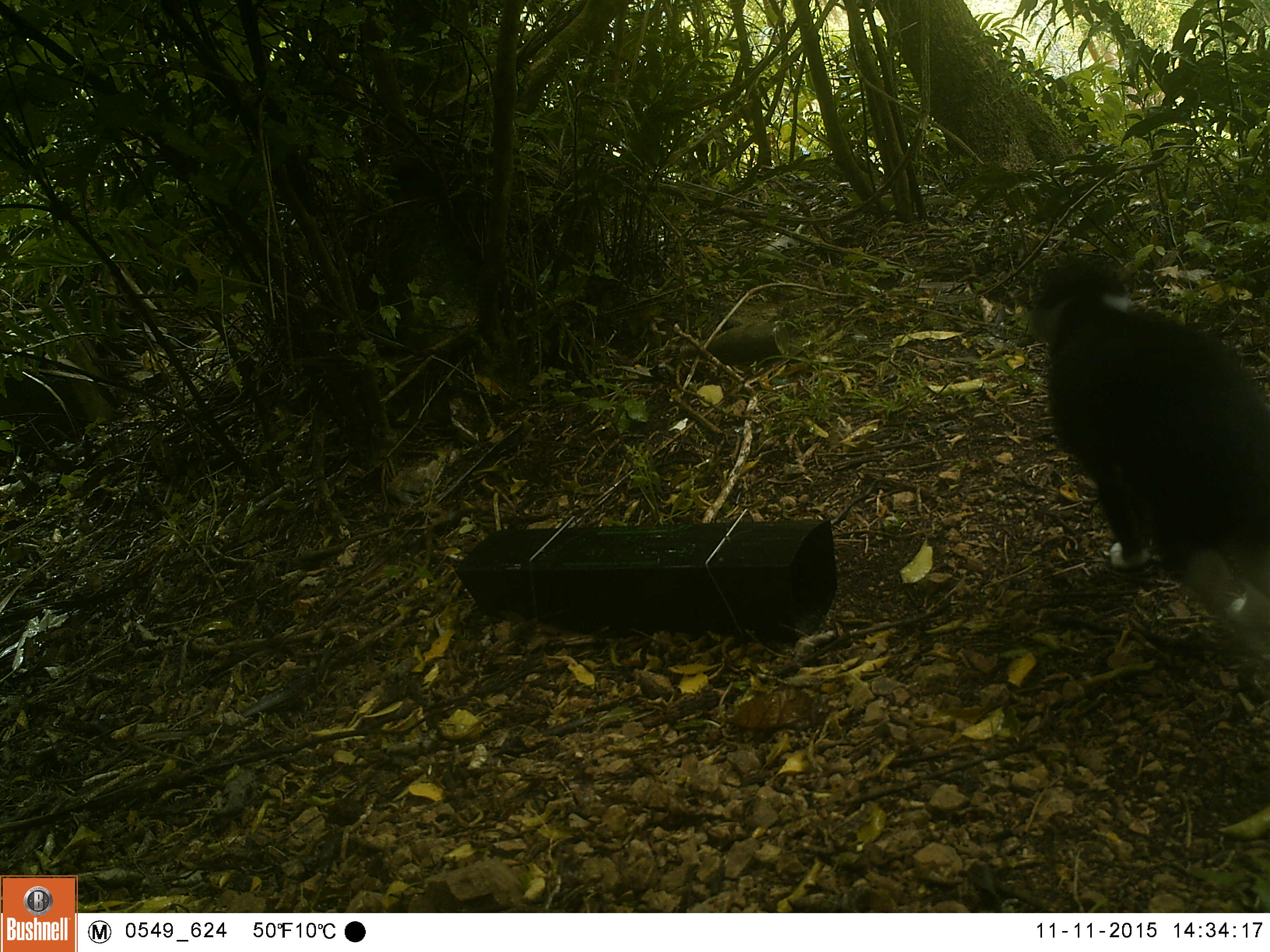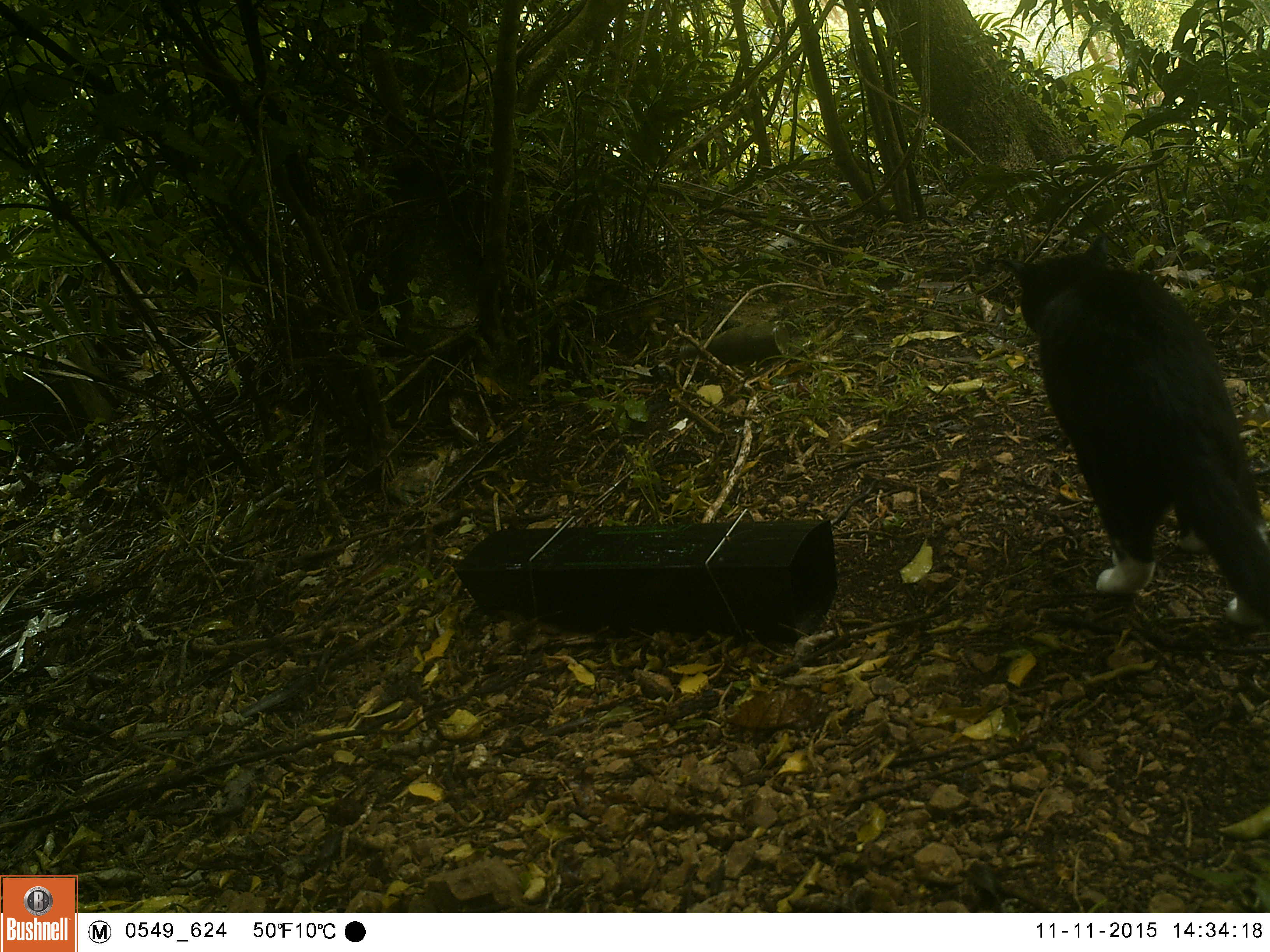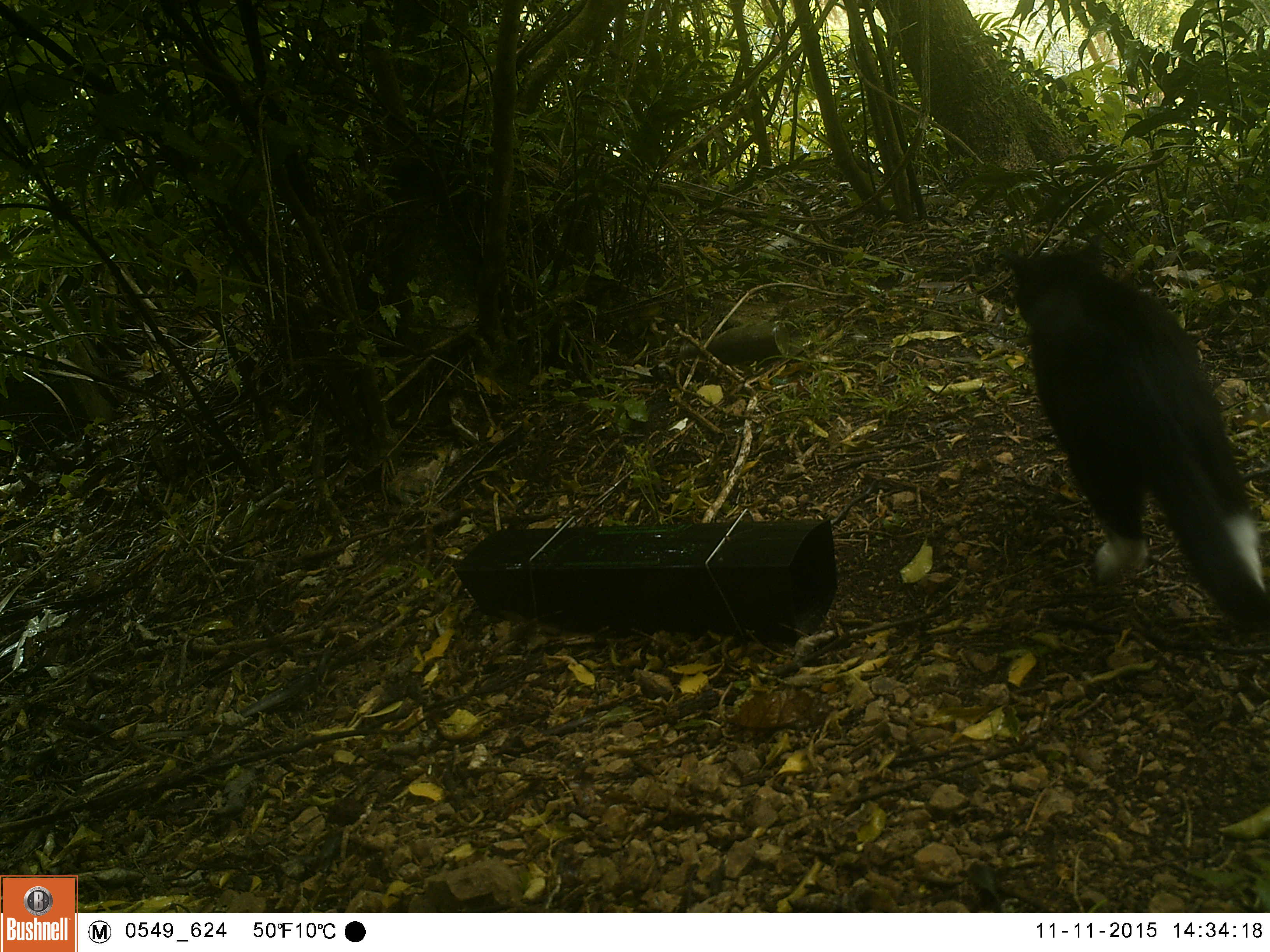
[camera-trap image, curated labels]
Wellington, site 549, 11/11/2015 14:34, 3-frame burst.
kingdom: Animalia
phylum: Chordata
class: Mammalia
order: Carnivora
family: Felidae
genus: Felis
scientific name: Felis catus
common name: cat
Cat (Felis catus).